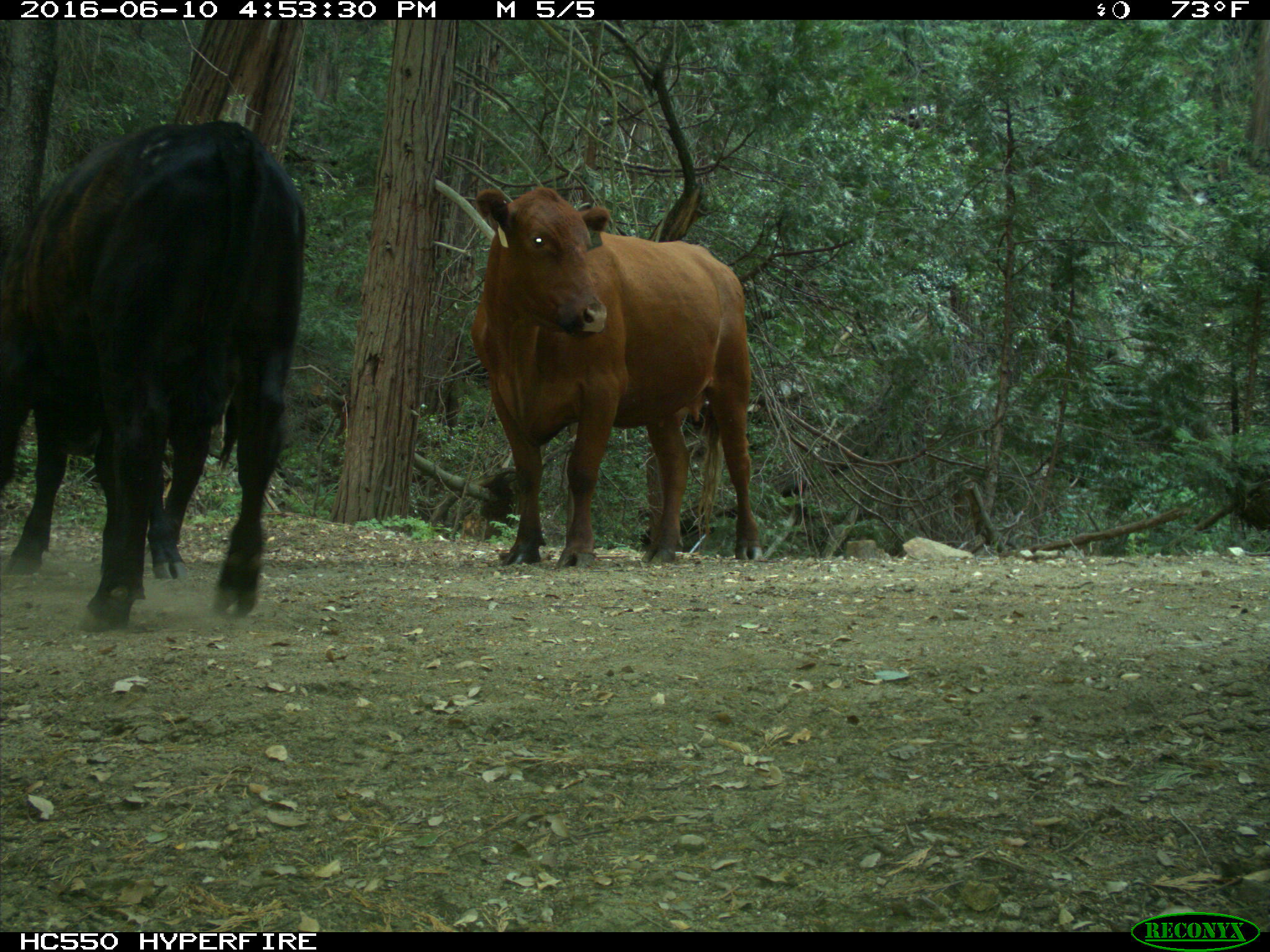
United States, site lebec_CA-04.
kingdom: Animalia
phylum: Chordata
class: Mammalia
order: Artiodactyla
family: Bovidae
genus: Bos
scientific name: Bos taurus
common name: domestic cow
Bos taurus (domestic cow).